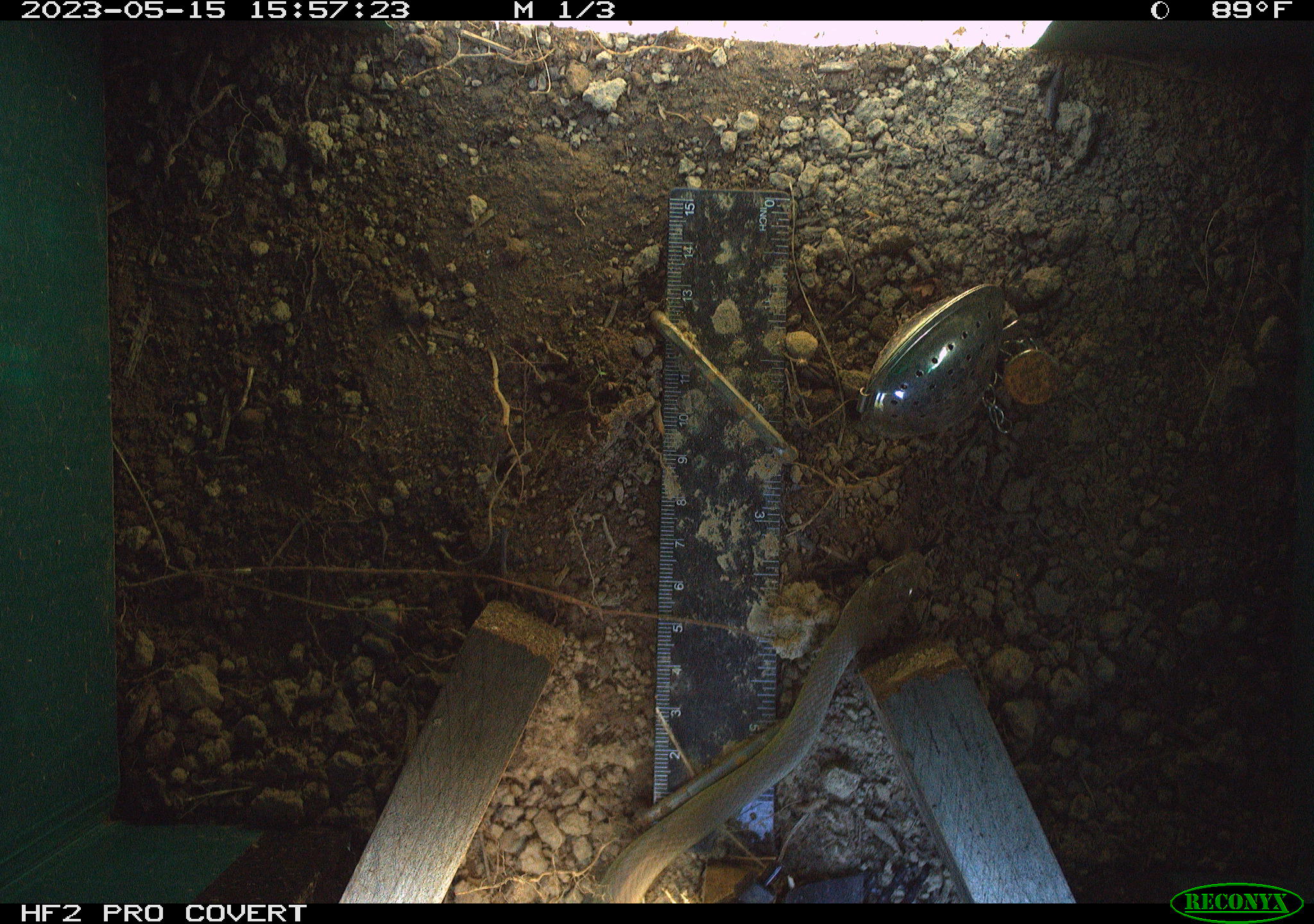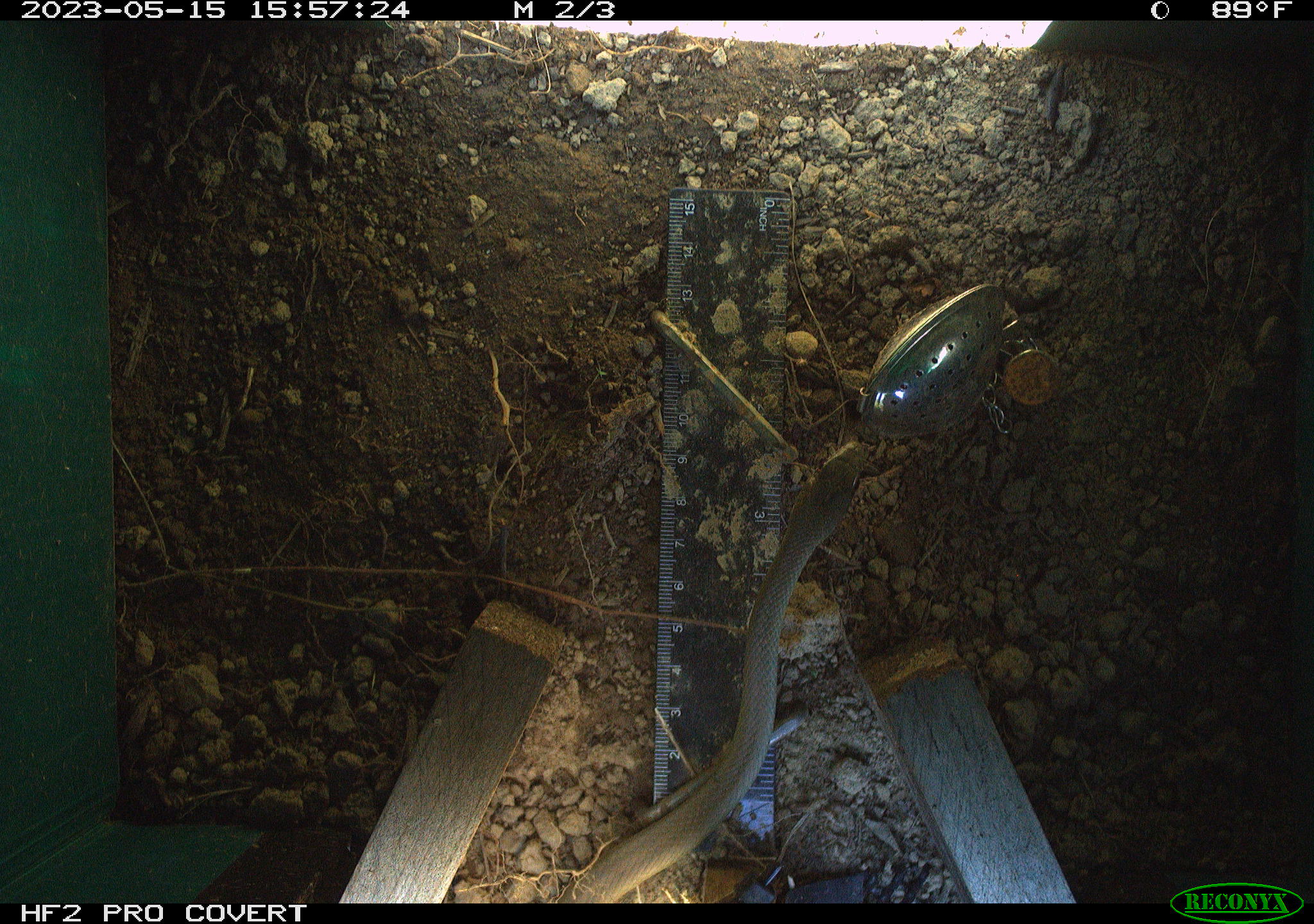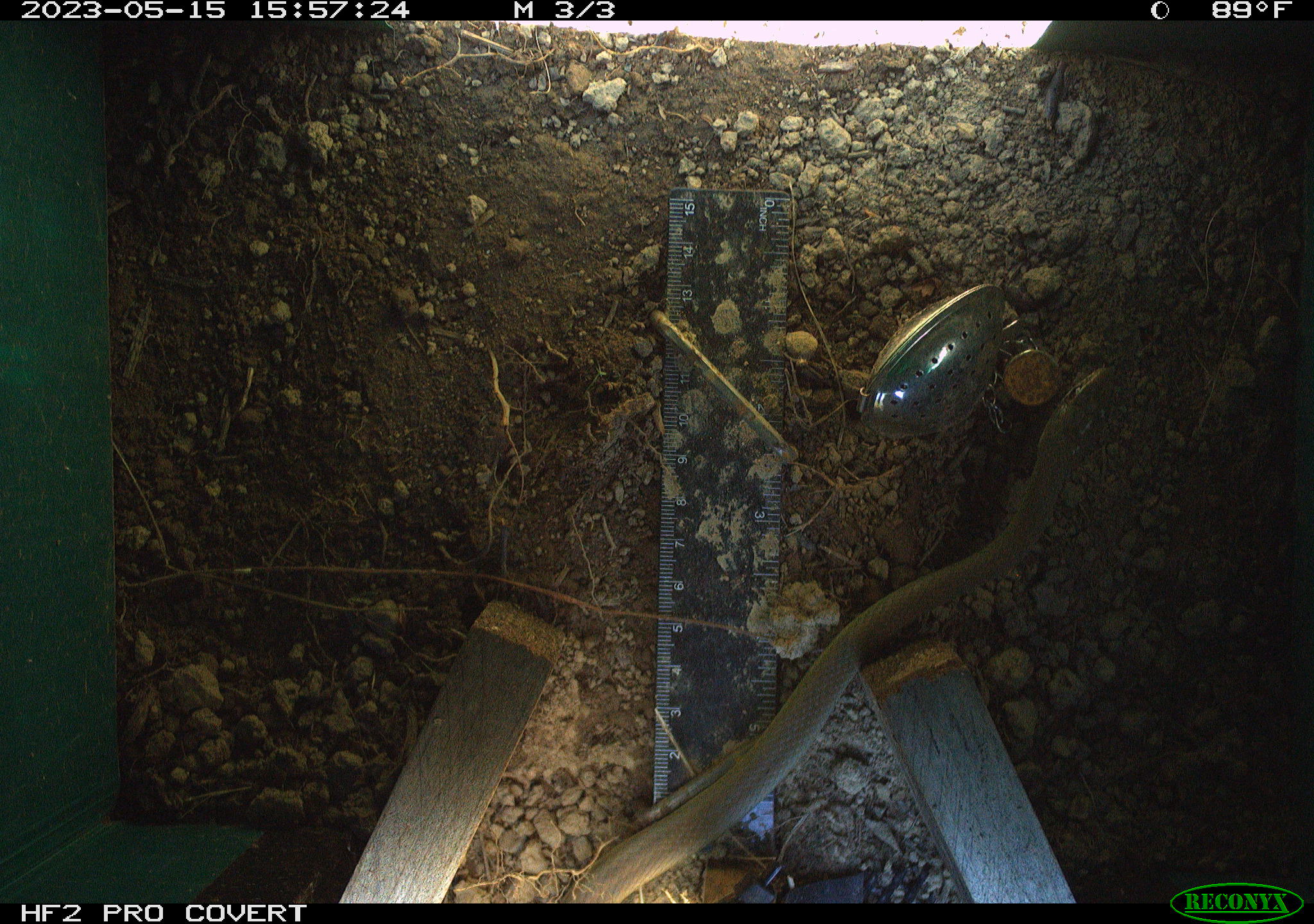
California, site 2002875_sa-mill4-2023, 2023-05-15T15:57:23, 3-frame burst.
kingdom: Animalia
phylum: Chordata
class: Reptilia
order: Squamata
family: Colubridae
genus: Coluber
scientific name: Coluber constrictor mormon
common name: western yellow-bellied racer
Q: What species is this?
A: Western yellow-bellied racer (Coluber constrictor mormon).